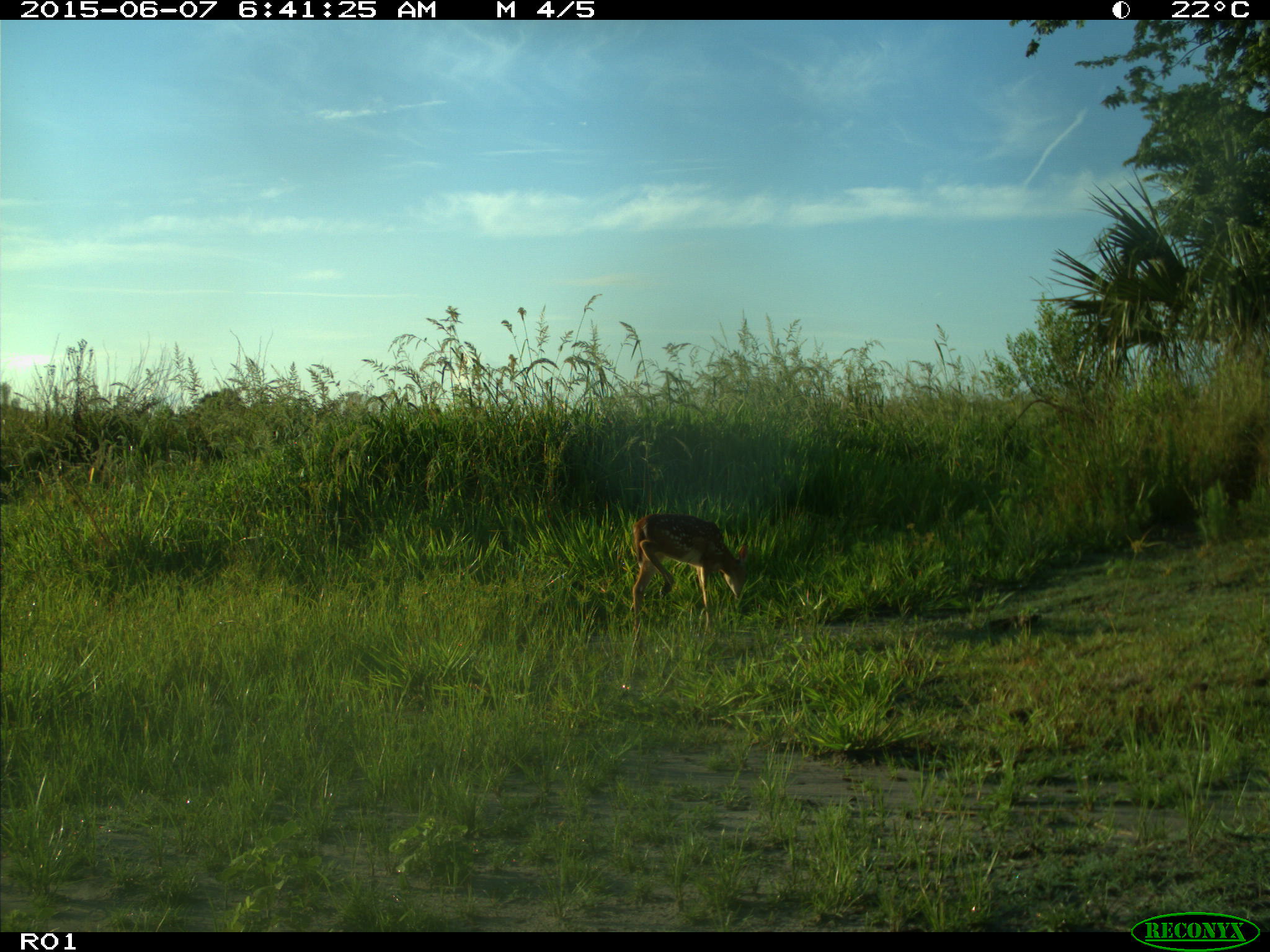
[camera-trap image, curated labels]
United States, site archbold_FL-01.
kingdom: Animalia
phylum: Chordata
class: Mammalia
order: Artiodactyla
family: Cervidae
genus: Odocoileus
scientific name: Odocoileus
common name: deer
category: unidentified deer